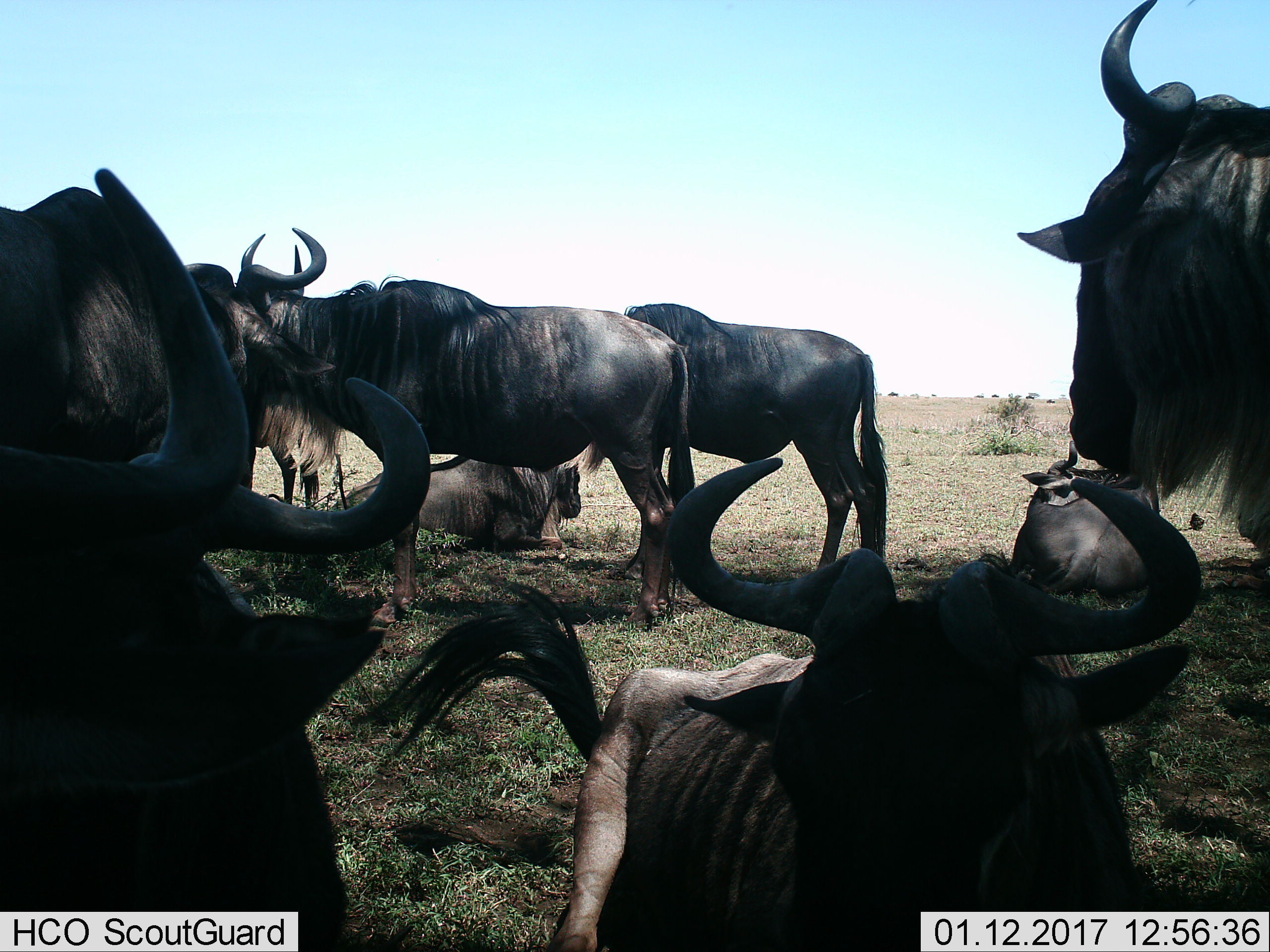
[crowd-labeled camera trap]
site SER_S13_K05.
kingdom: Animalia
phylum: Chordata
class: Mammalia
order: Artiodactyla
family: Bovidae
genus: Connochaetes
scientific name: Connochaetes taurinus taurinus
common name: blue wildebeest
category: wildebeestblue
Wildebeestblue (blue wildebeest) (Connochaetes taurinus taurinus), count 8. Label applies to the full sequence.